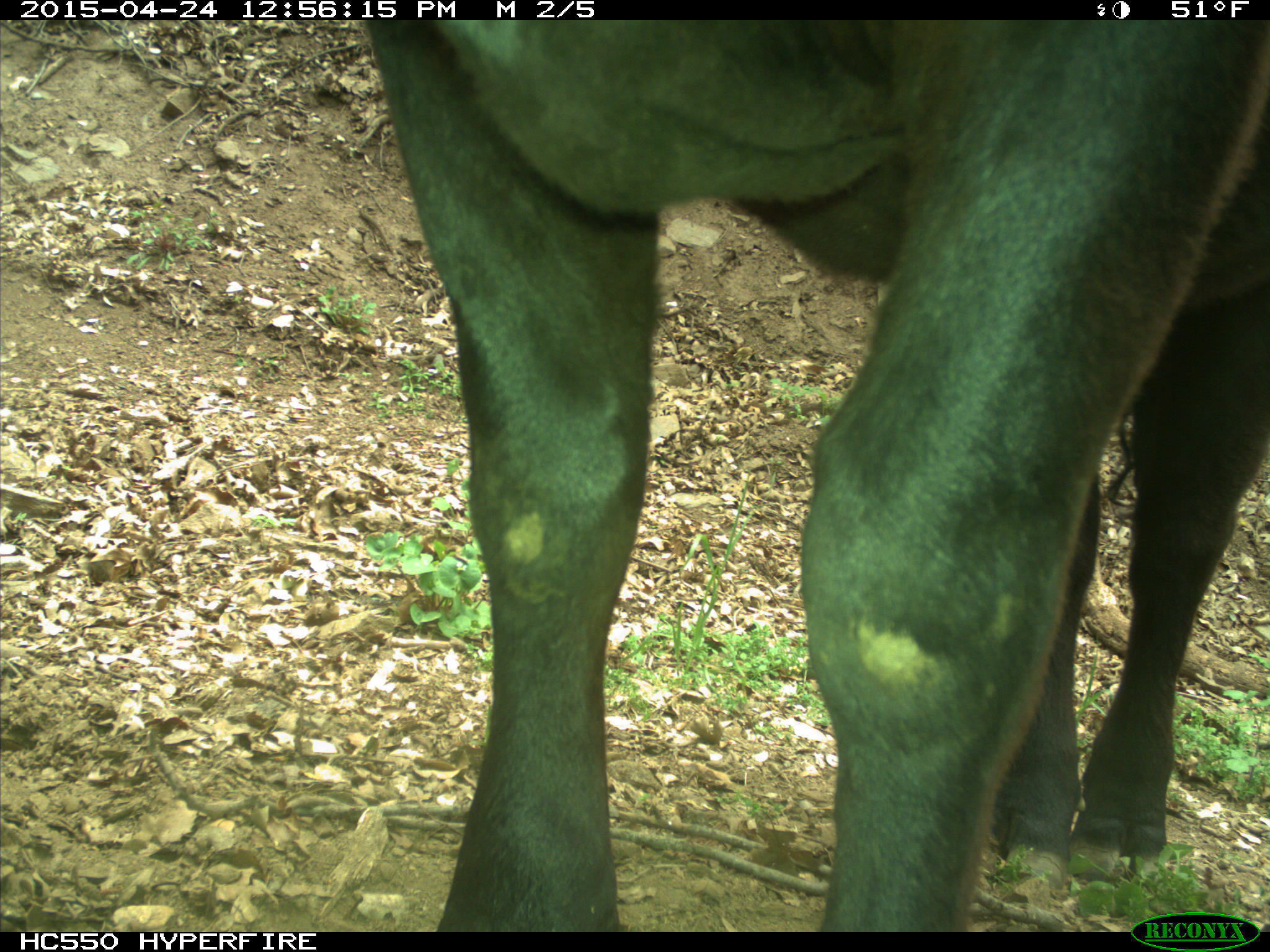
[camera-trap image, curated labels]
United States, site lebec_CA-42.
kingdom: Animalia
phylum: Chordata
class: Mammalia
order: Artiodactyla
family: Bovidae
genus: Bos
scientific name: Bos taurus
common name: domestic cow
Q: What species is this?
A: Bos taurus (domestic cow).